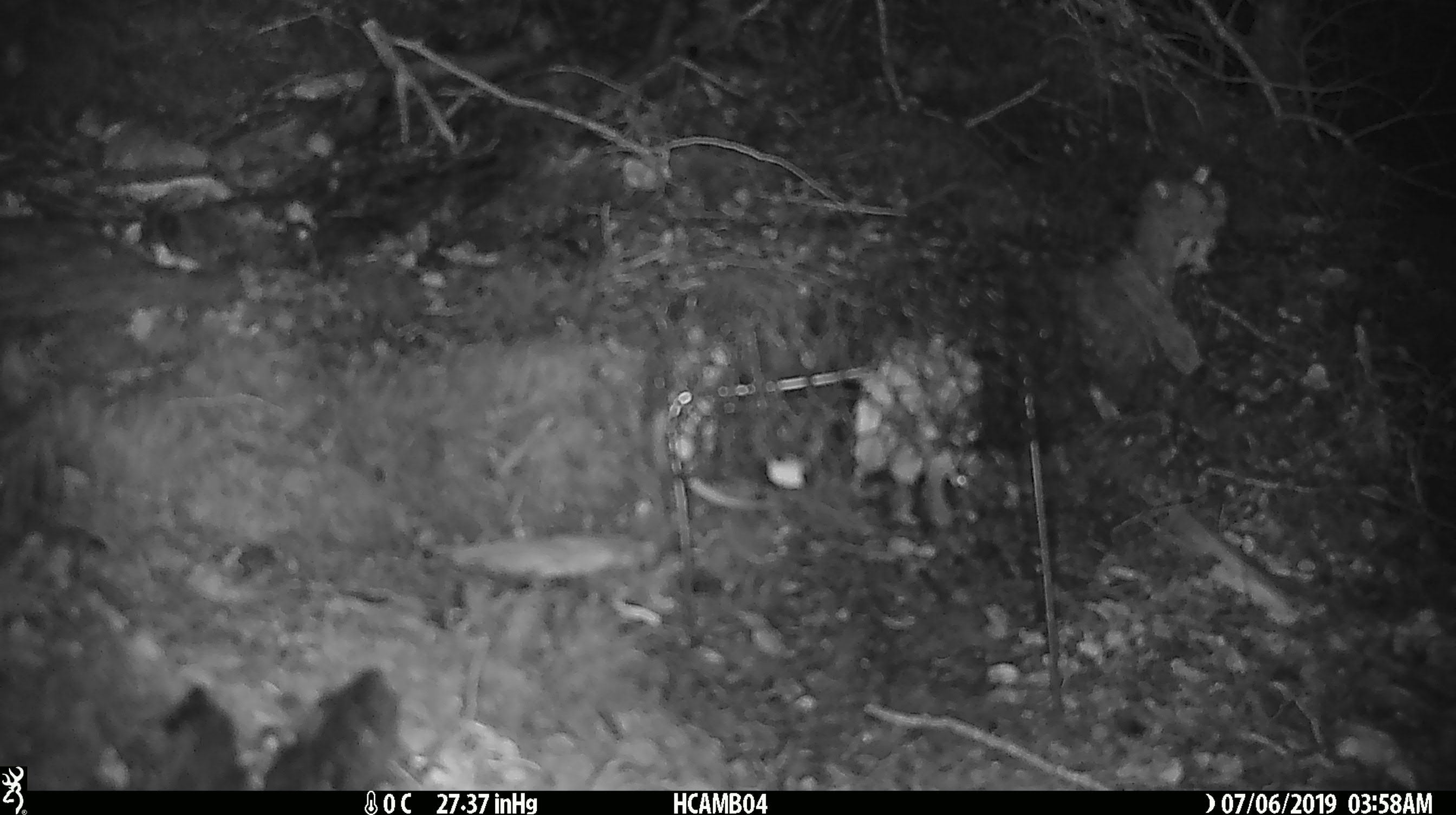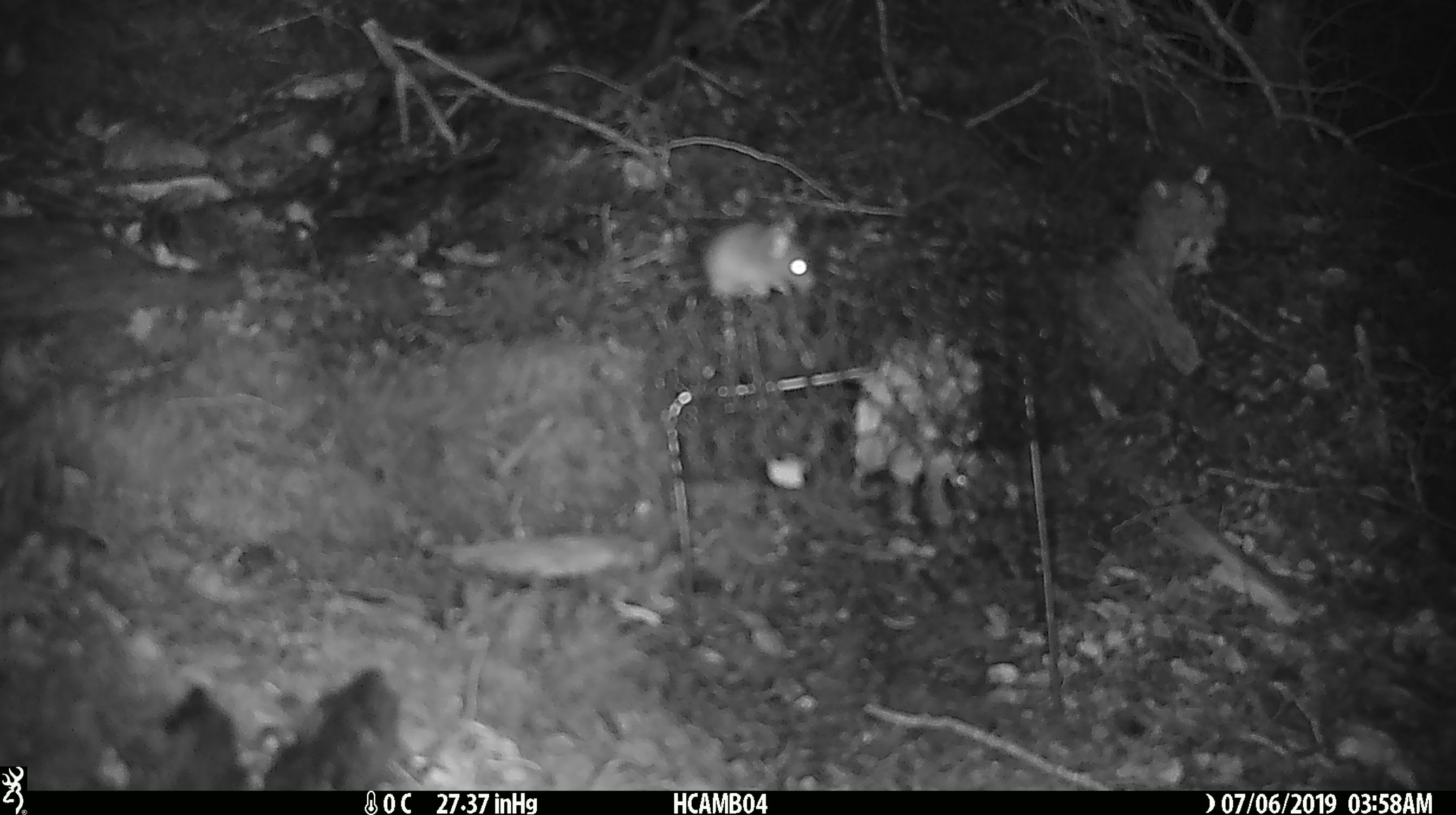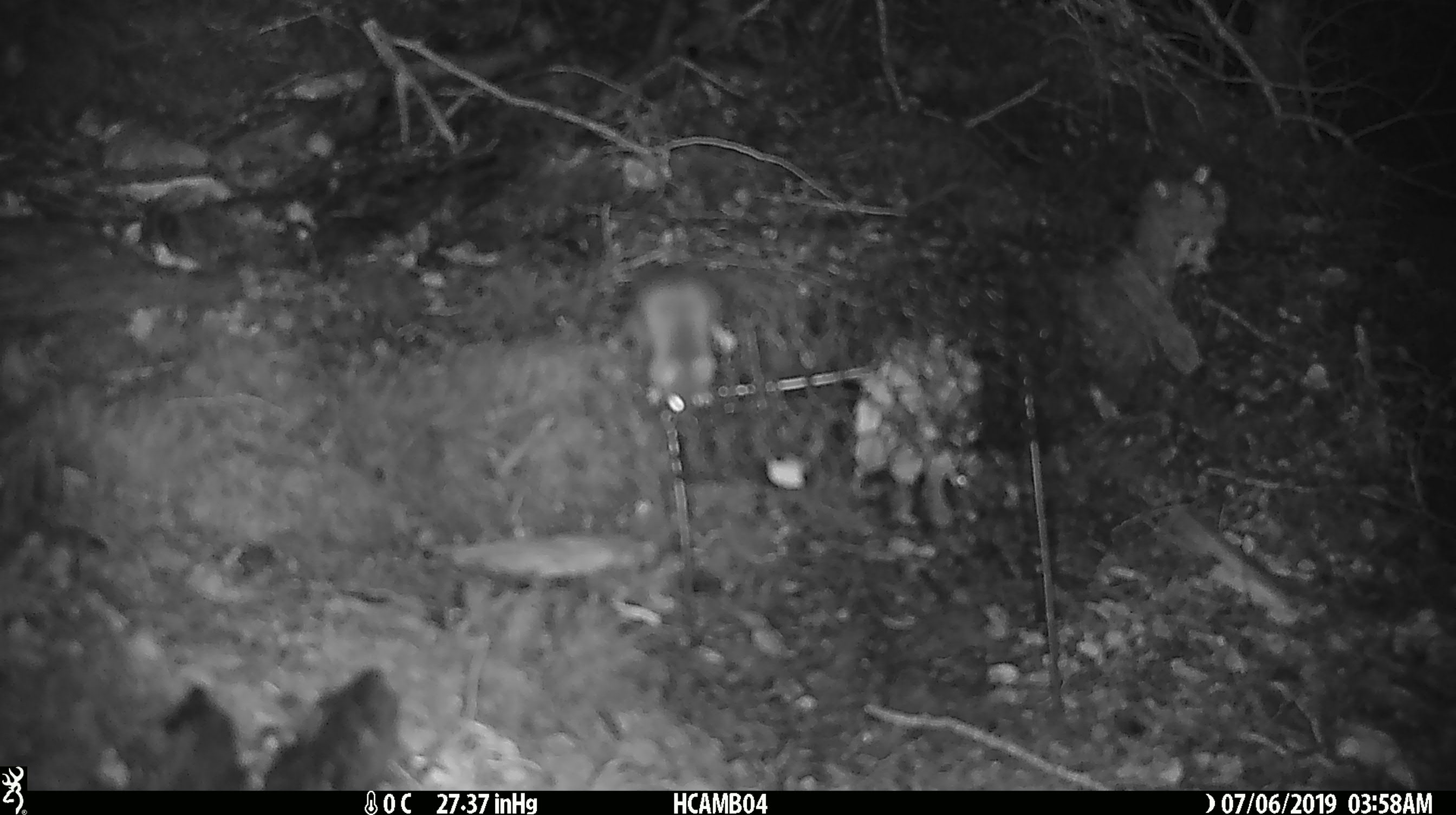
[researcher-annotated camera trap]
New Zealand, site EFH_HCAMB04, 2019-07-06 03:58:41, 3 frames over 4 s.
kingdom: Animalia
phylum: Chordata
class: Mammalia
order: Rodentia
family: Muridae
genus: Mus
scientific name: Mus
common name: mouse